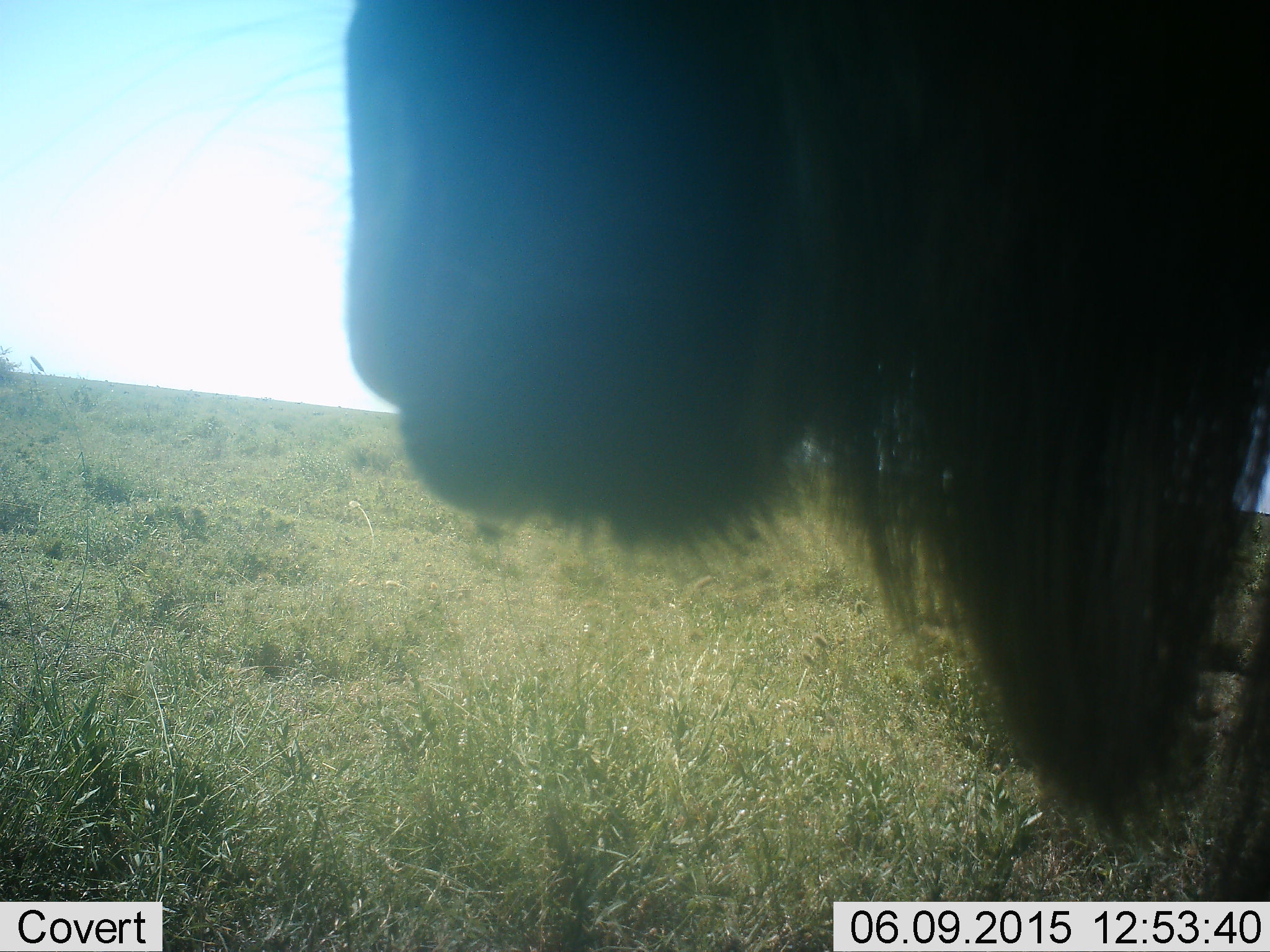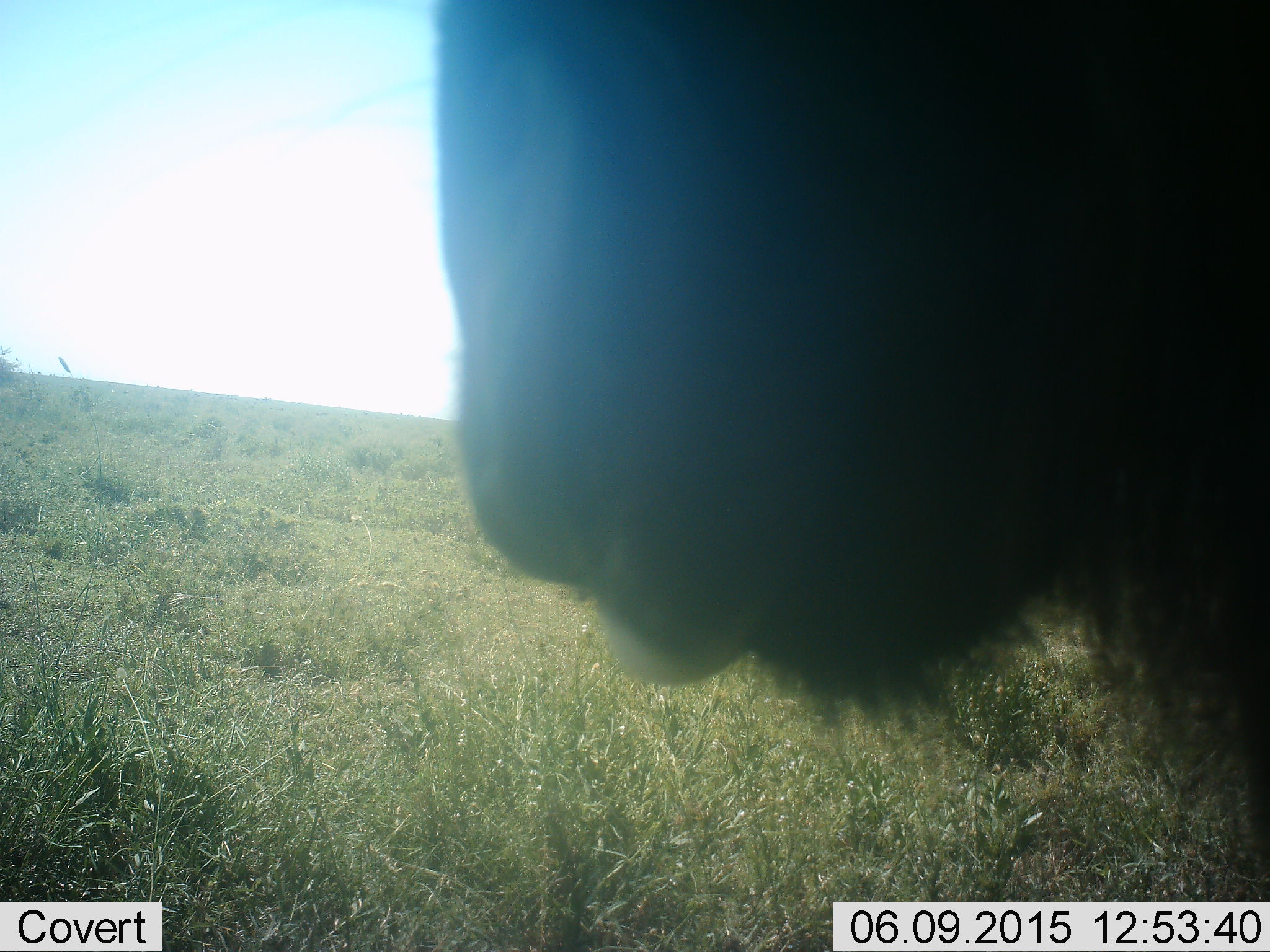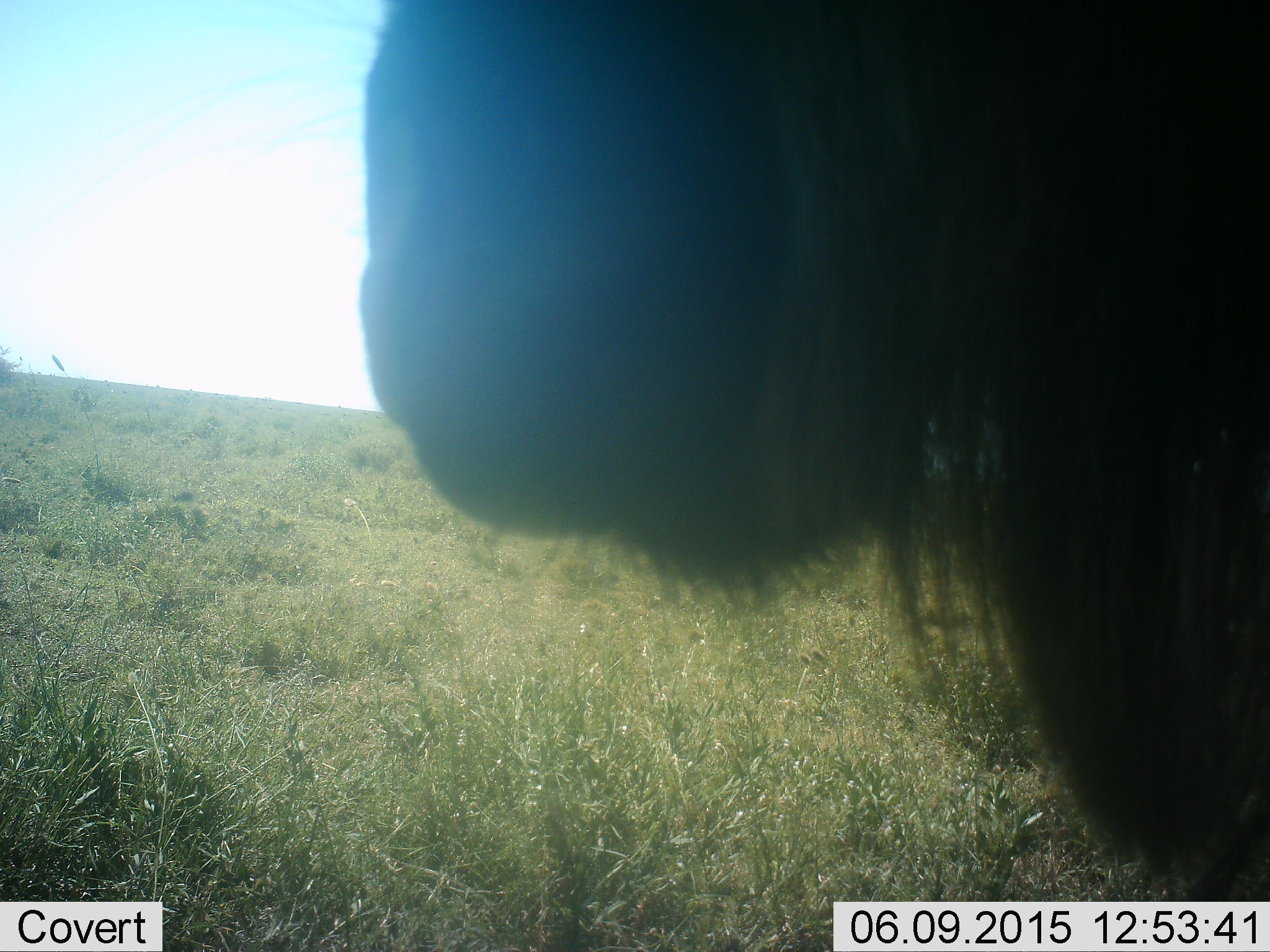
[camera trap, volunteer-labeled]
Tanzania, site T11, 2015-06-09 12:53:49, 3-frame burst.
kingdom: Animalia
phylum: Chordata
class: Mammalia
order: Artiodactyla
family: Bovidae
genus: Connochaetes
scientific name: Connochaetes taurinus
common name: blue wildebeest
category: wildebeest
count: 1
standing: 100%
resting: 0%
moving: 0%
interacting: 10%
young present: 0%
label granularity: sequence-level